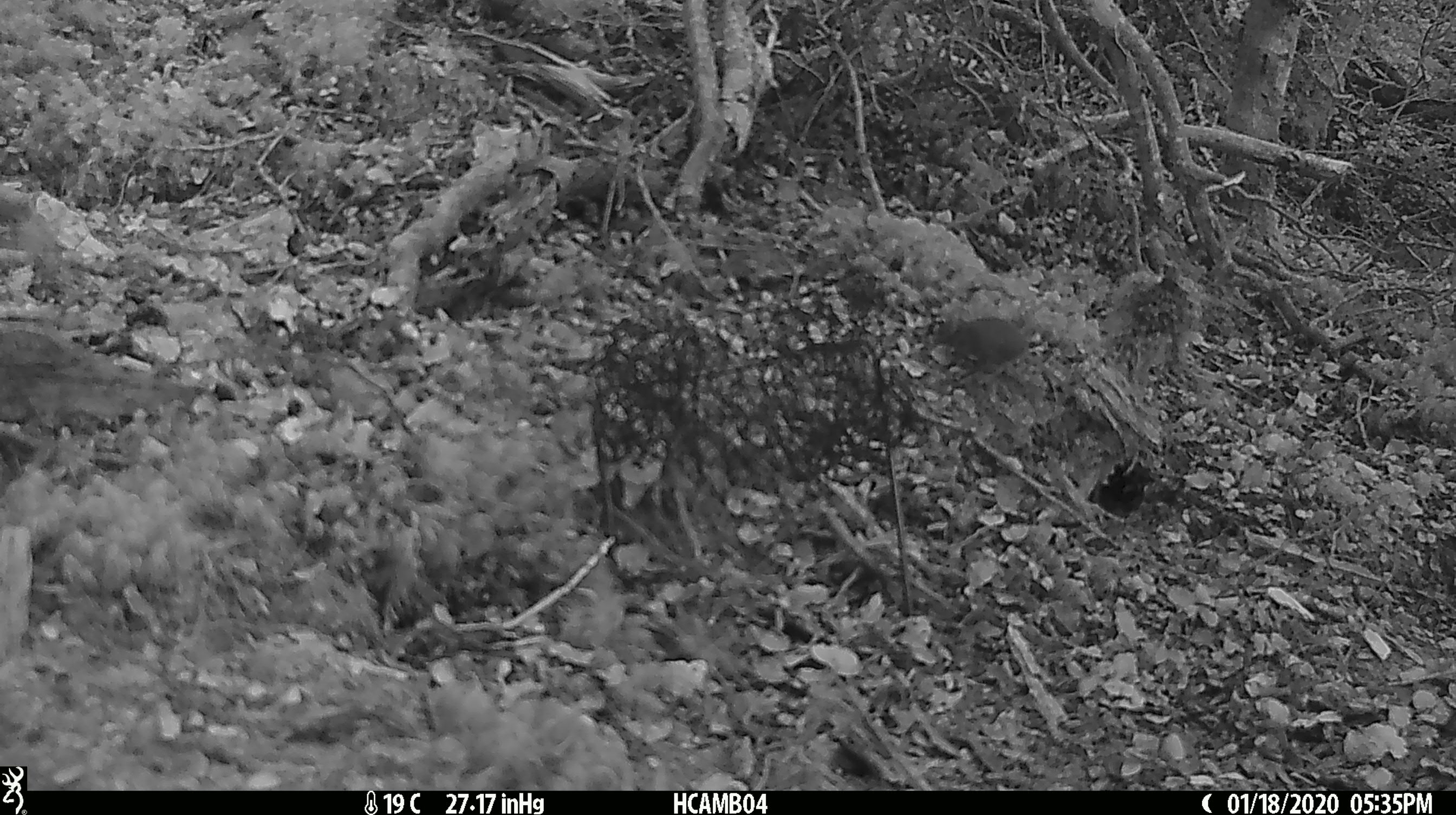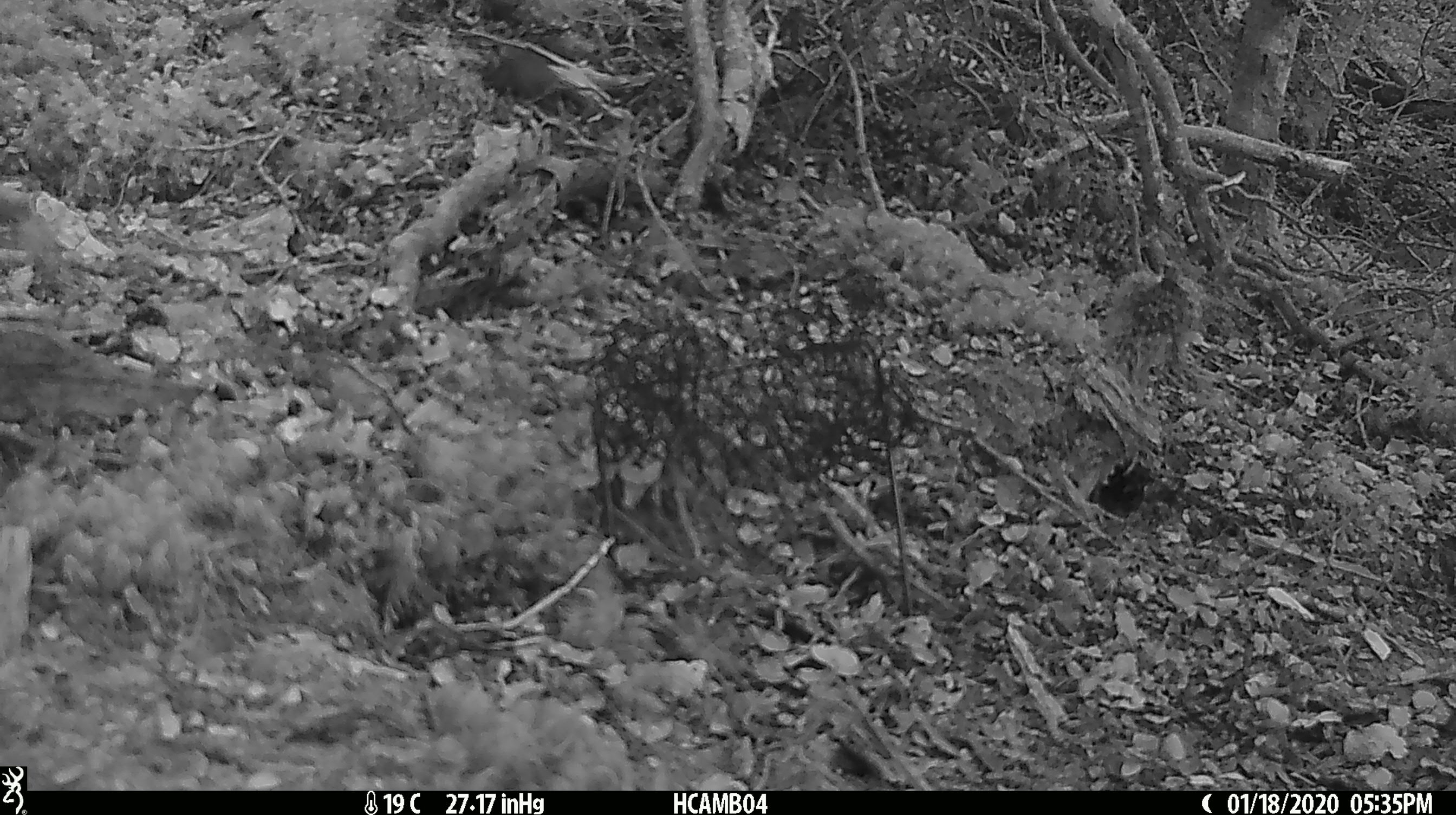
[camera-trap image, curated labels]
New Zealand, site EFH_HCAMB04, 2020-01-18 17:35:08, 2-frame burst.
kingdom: Animalia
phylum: Chordata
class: Mammalia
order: Rodentia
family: Muridae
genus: Mus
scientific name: Mus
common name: mouse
Mouse (Mus).